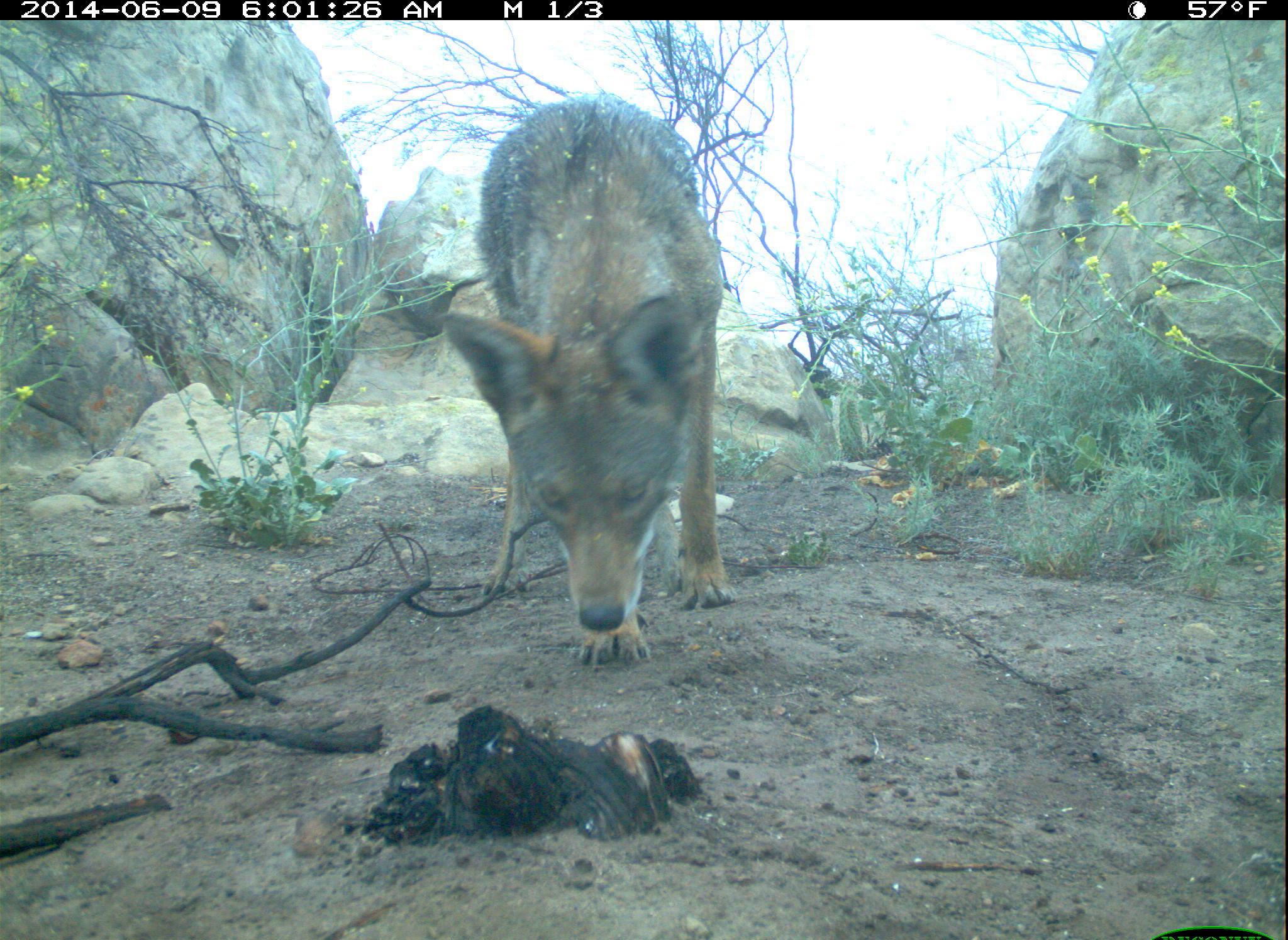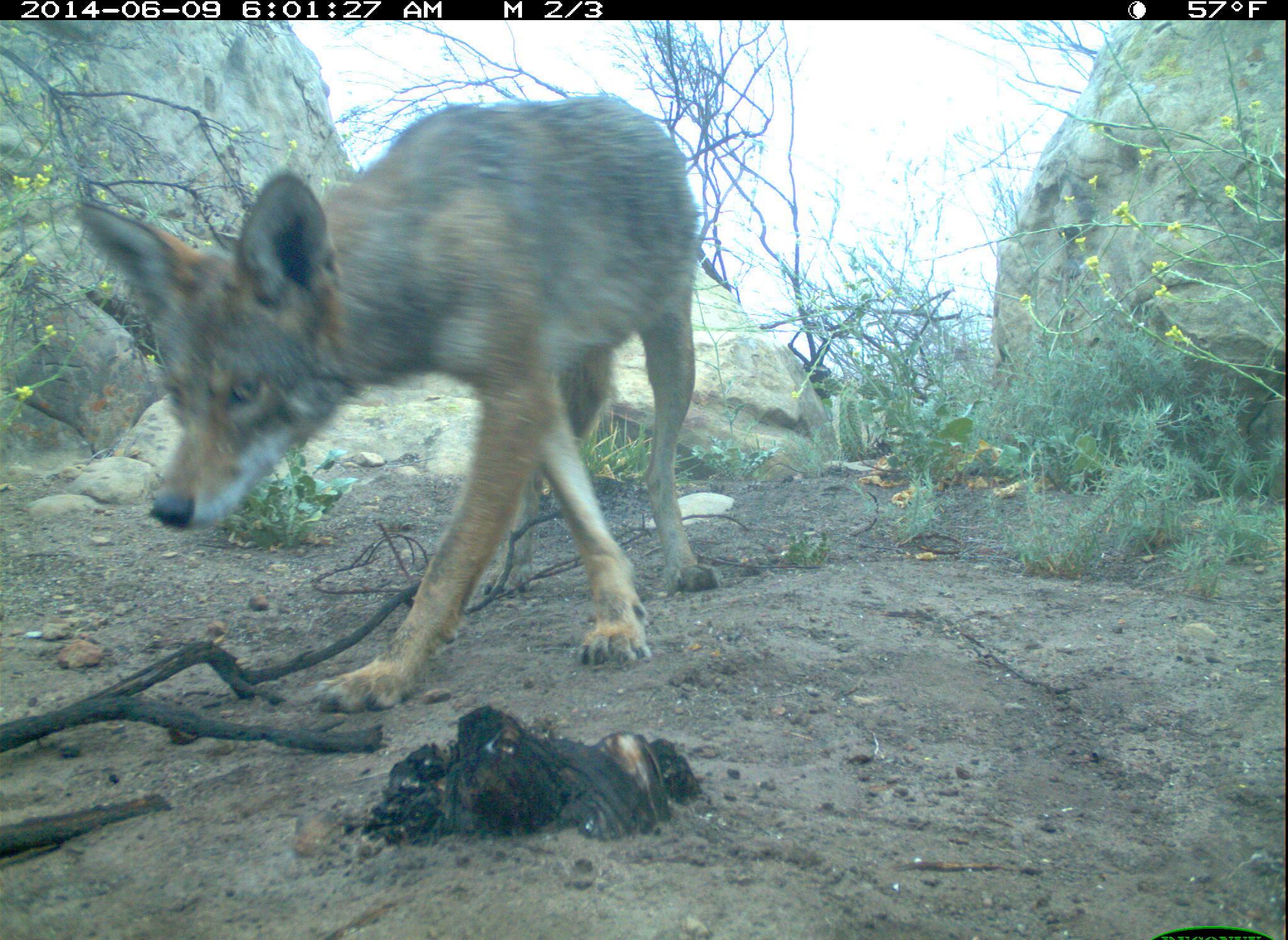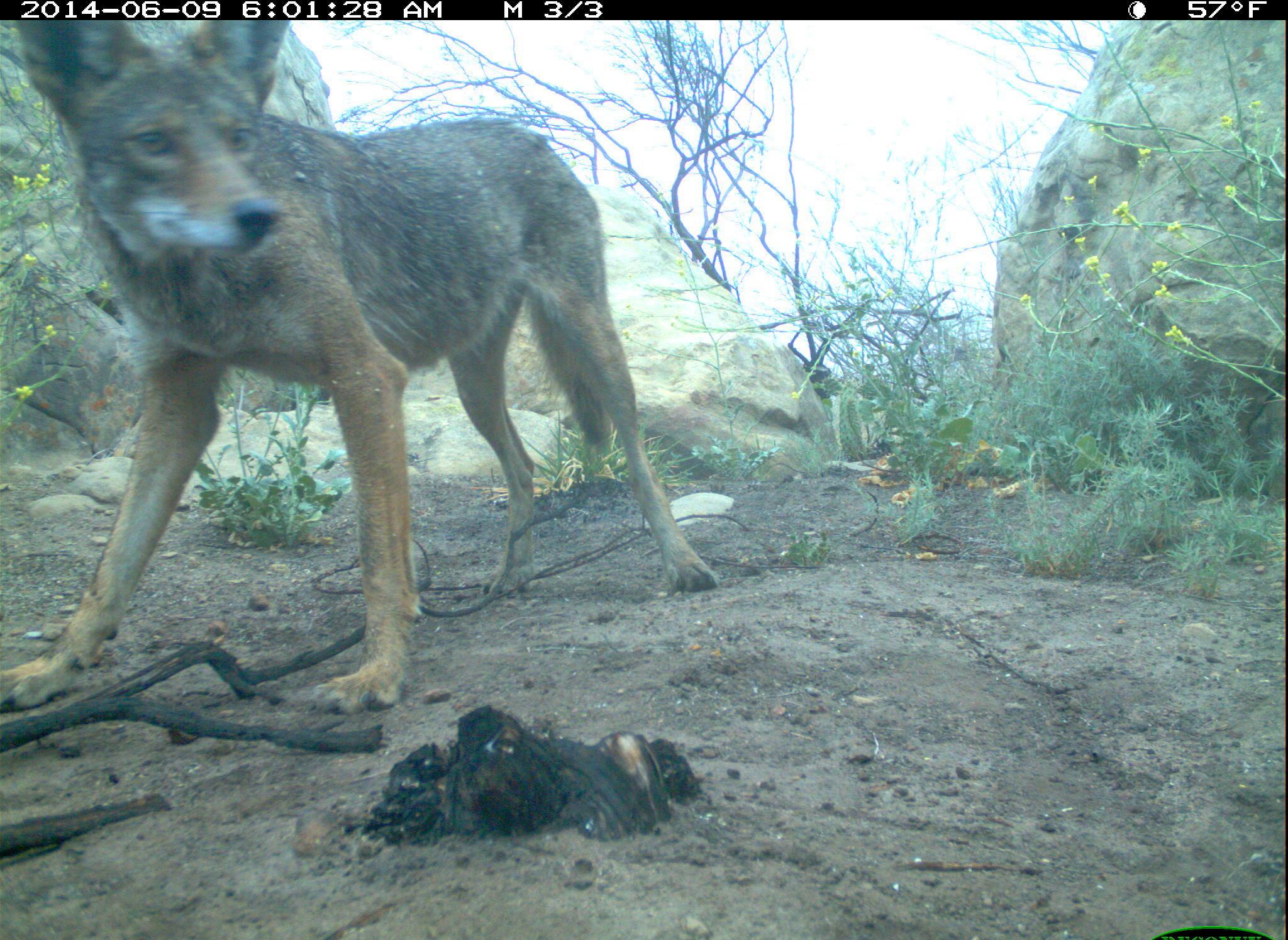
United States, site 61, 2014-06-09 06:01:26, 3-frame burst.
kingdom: Animalia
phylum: Chordata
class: Mammalia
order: Carnivora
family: Canidae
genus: Canis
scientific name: Canis latrans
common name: coyote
Coyote (Canis latrans).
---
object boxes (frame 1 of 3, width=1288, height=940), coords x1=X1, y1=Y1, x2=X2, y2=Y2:
coyote: x1=446, y1=92, x2=741, y2=675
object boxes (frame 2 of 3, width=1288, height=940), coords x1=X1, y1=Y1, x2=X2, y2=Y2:
coyote: x1=74, y1=103, x2=762, y2=722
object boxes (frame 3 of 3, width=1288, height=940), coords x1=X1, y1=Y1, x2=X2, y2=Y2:
coyote: x1=2, y1=18, x2=726, y2=715